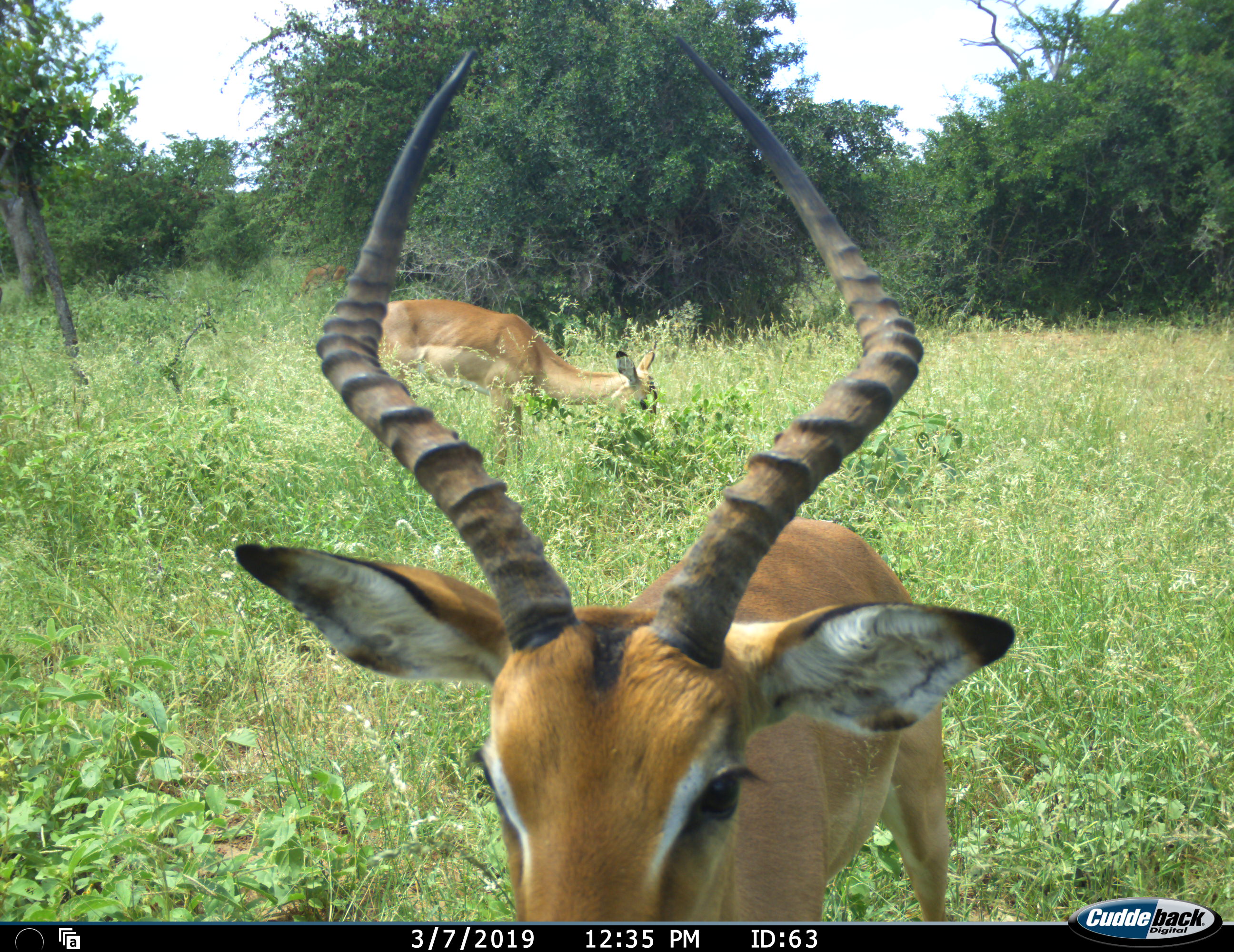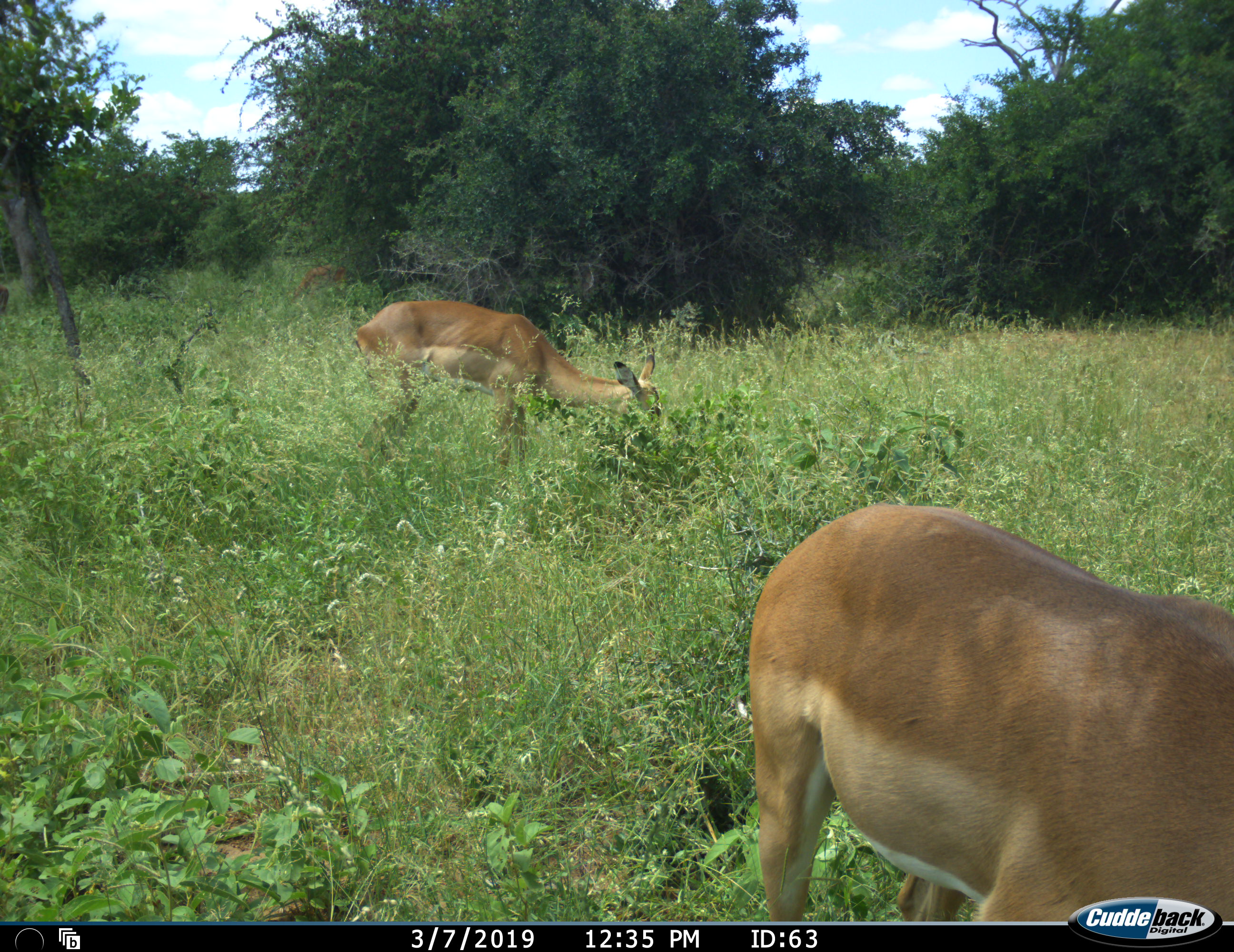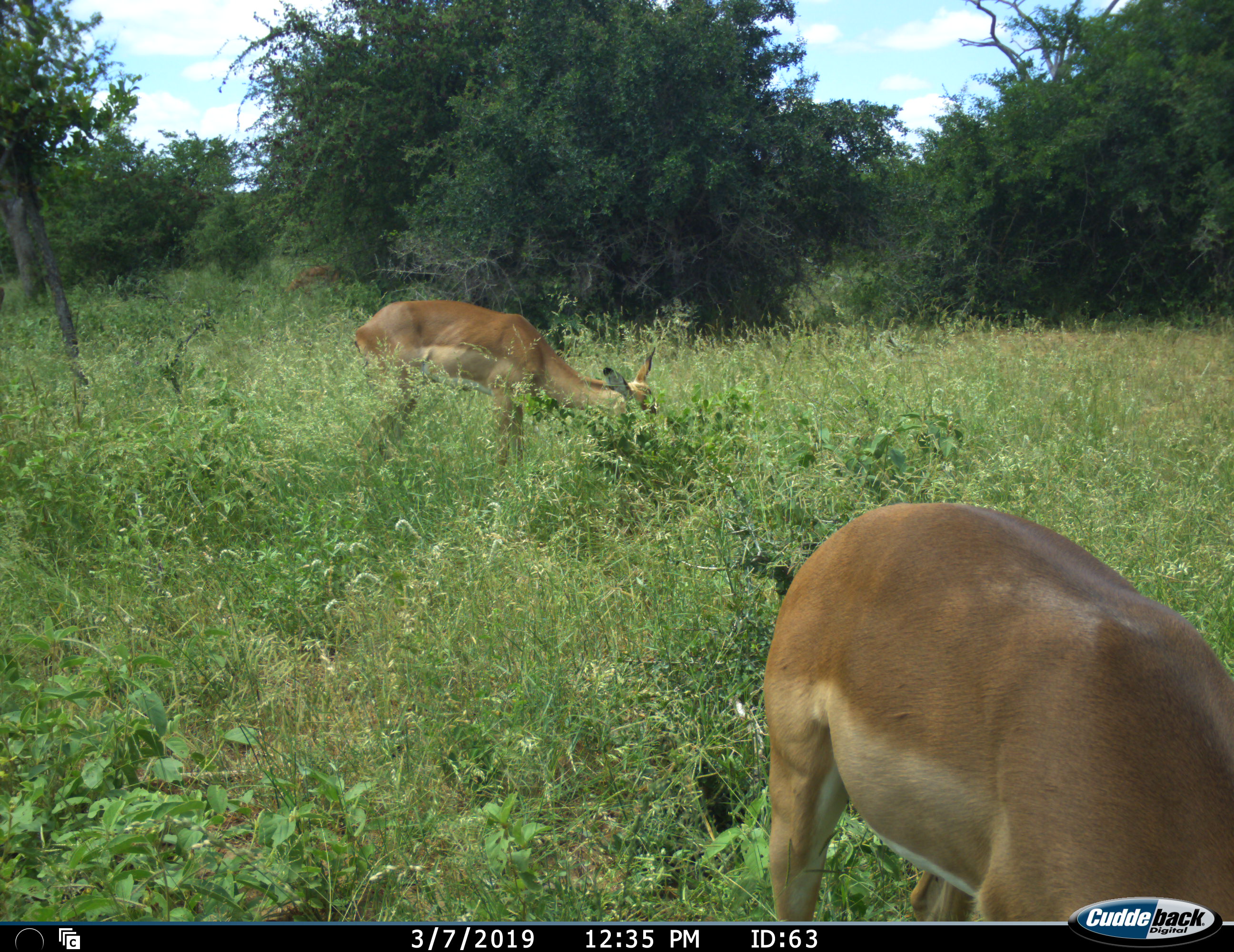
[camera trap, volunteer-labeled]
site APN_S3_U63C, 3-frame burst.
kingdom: Animalia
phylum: Chordata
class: Mammalia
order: Artiodactyla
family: Bovidae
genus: Aepyceros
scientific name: Aepyceros melampus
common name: impala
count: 2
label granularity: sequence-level